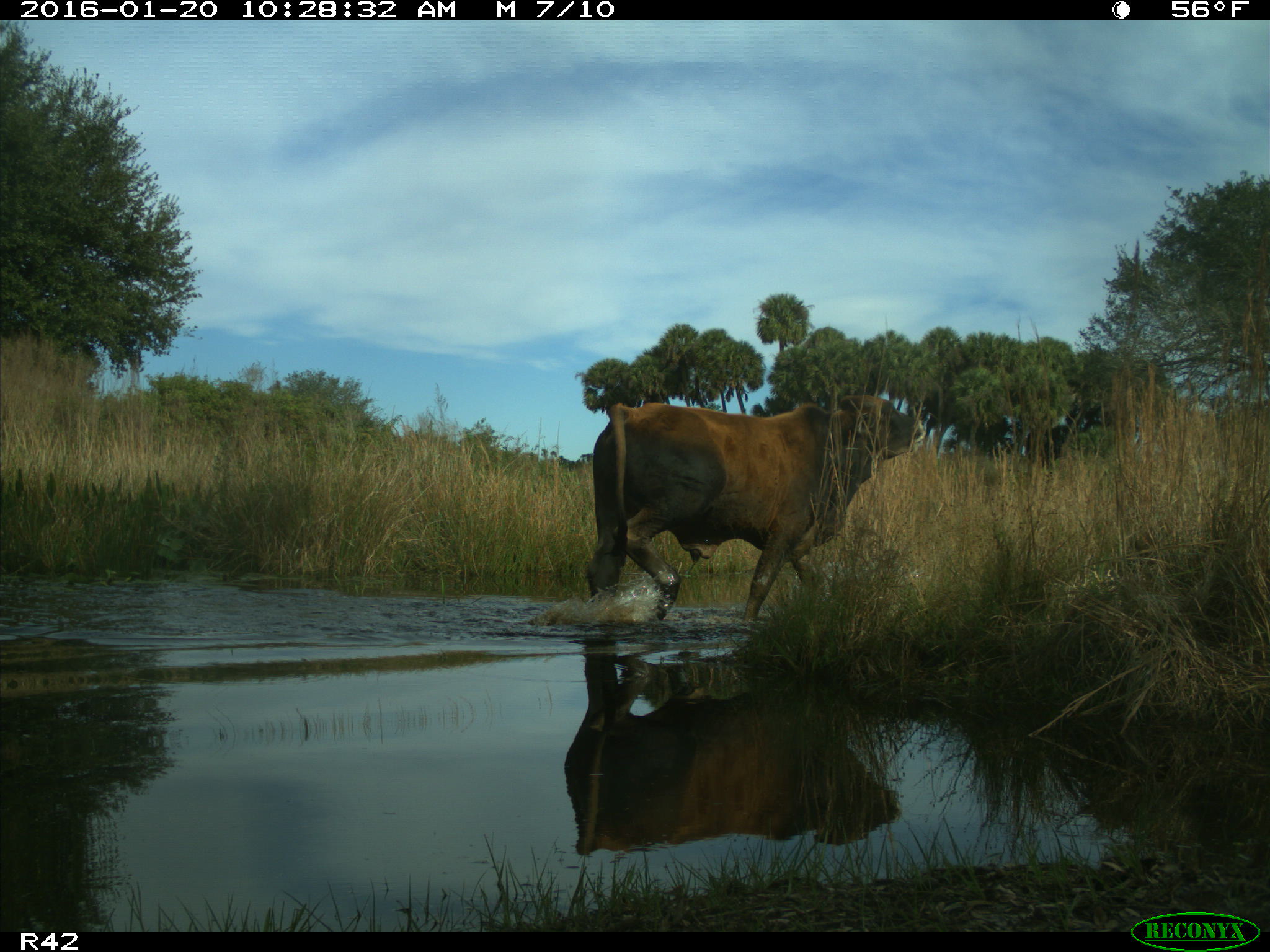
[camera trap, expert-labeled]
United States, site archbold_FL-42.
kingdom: Animalia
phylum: Chordata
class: Mammalia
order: Artiodactyla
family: Bovidae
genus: Bos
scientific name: Bos taurus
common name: domestic cow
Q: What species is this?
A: Bos taurus (domestic cow).